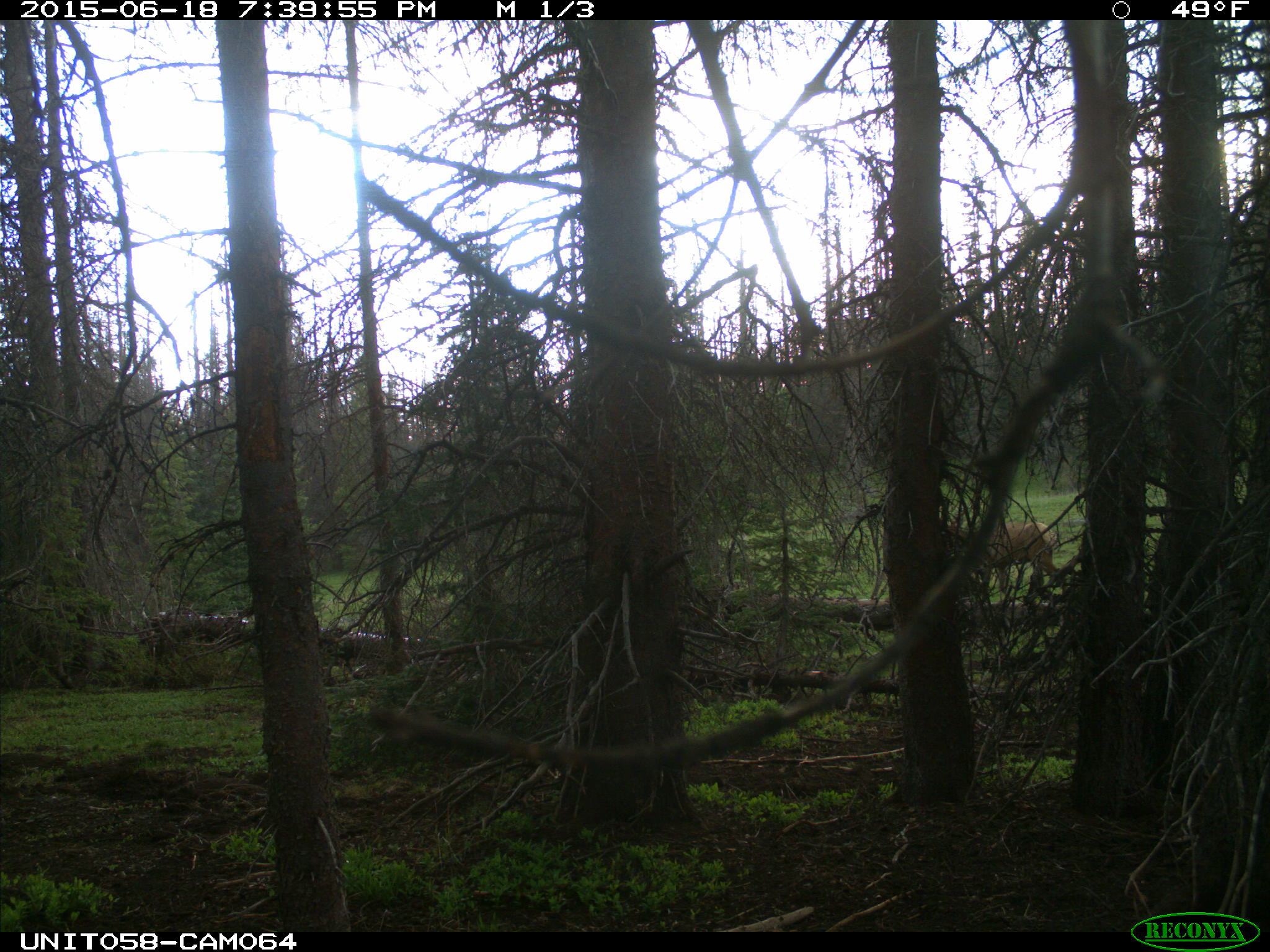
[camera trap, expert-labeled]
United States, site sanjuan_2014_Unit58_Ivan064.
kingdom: Animalia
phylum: Chordata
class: Mammalia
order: Artiodactyla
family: Cervidae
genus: Cervus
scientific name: Cervus elaphus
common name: red deer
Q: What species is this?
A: Cervus elaphus (red deer).